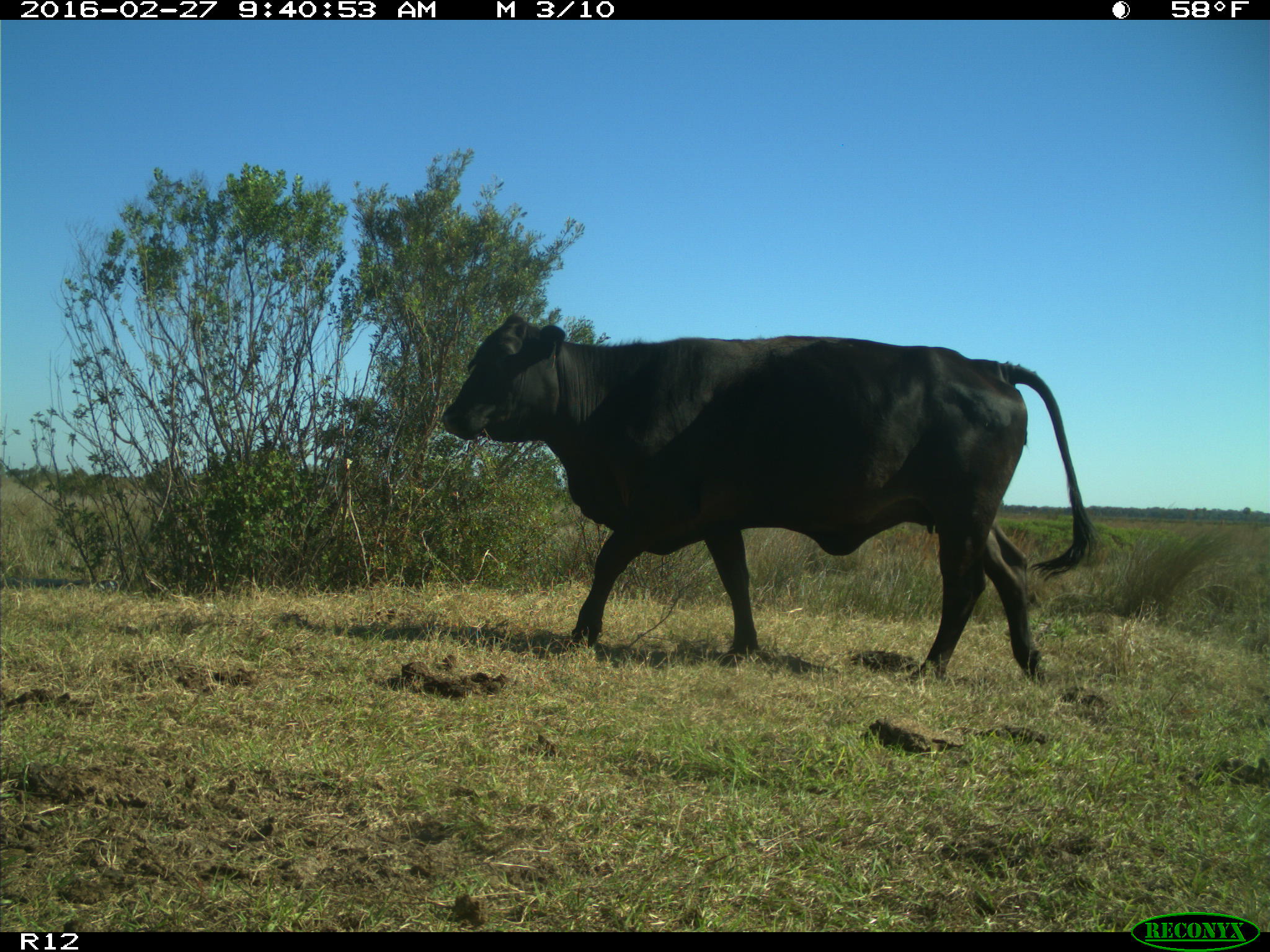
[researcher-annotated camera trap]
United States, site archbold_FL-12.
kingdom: Animalia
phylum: Chordata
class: Mammalia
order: Artiodactyla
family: Bovidae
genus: Bos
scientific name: Bos taurus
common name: domestic cow